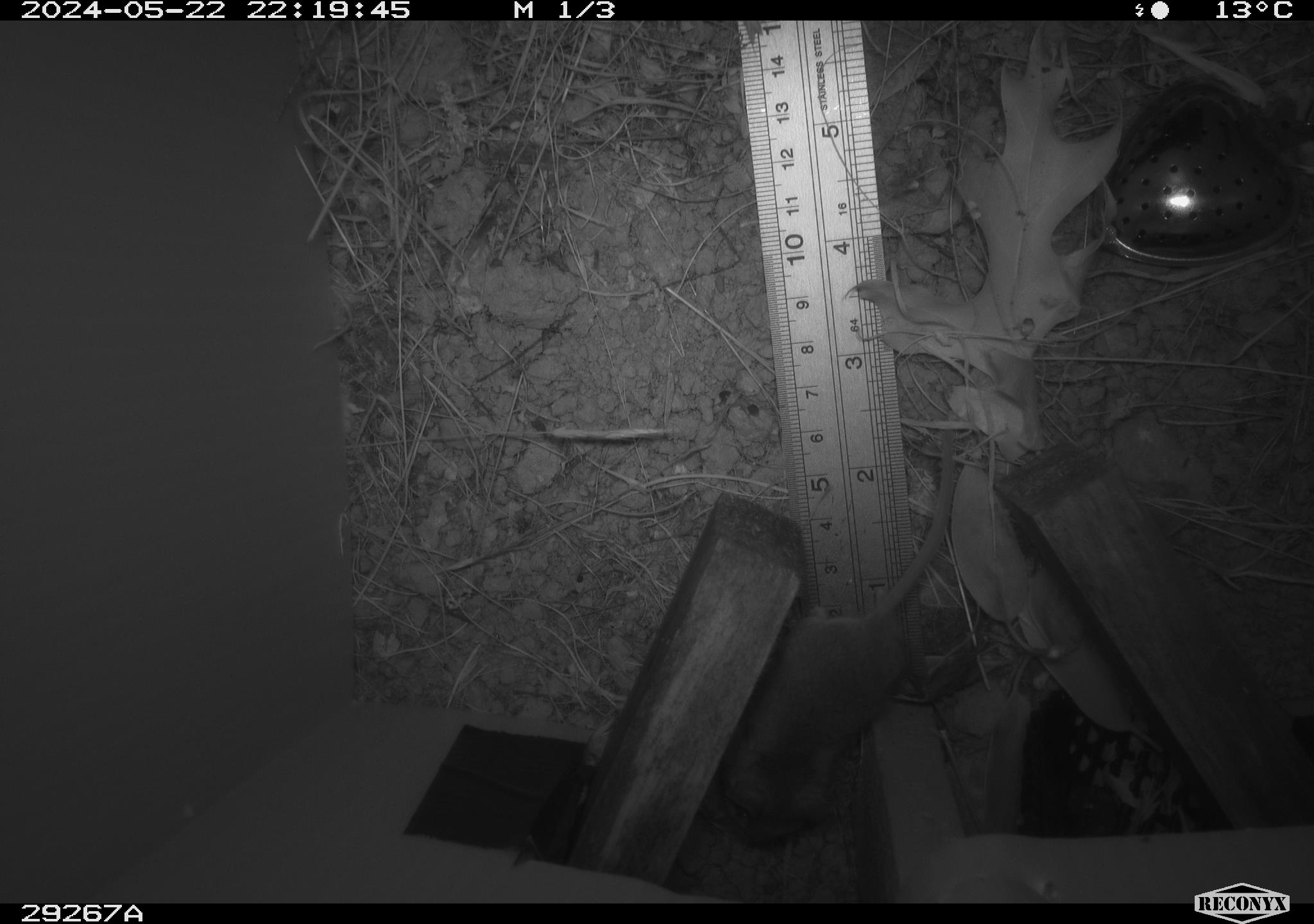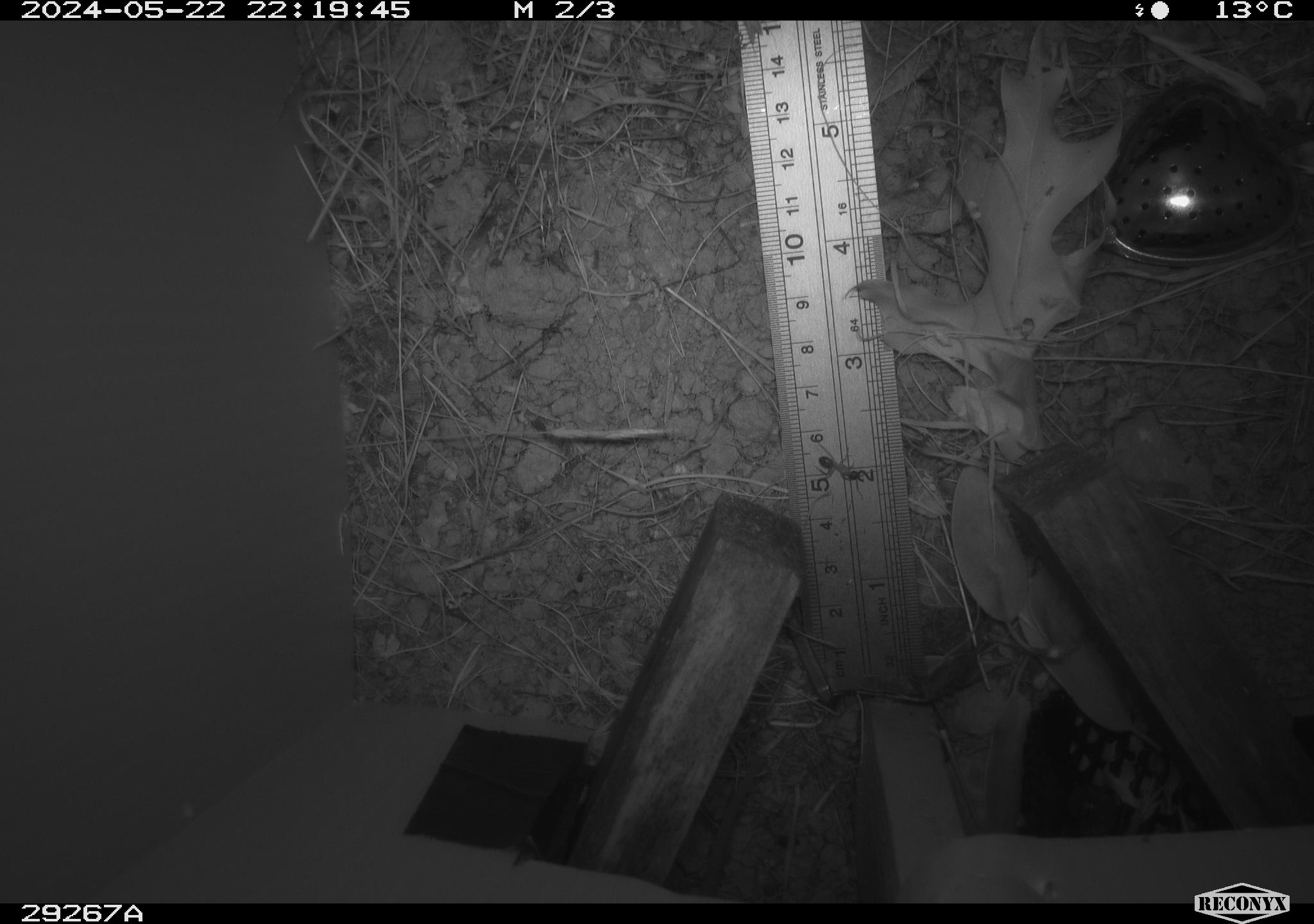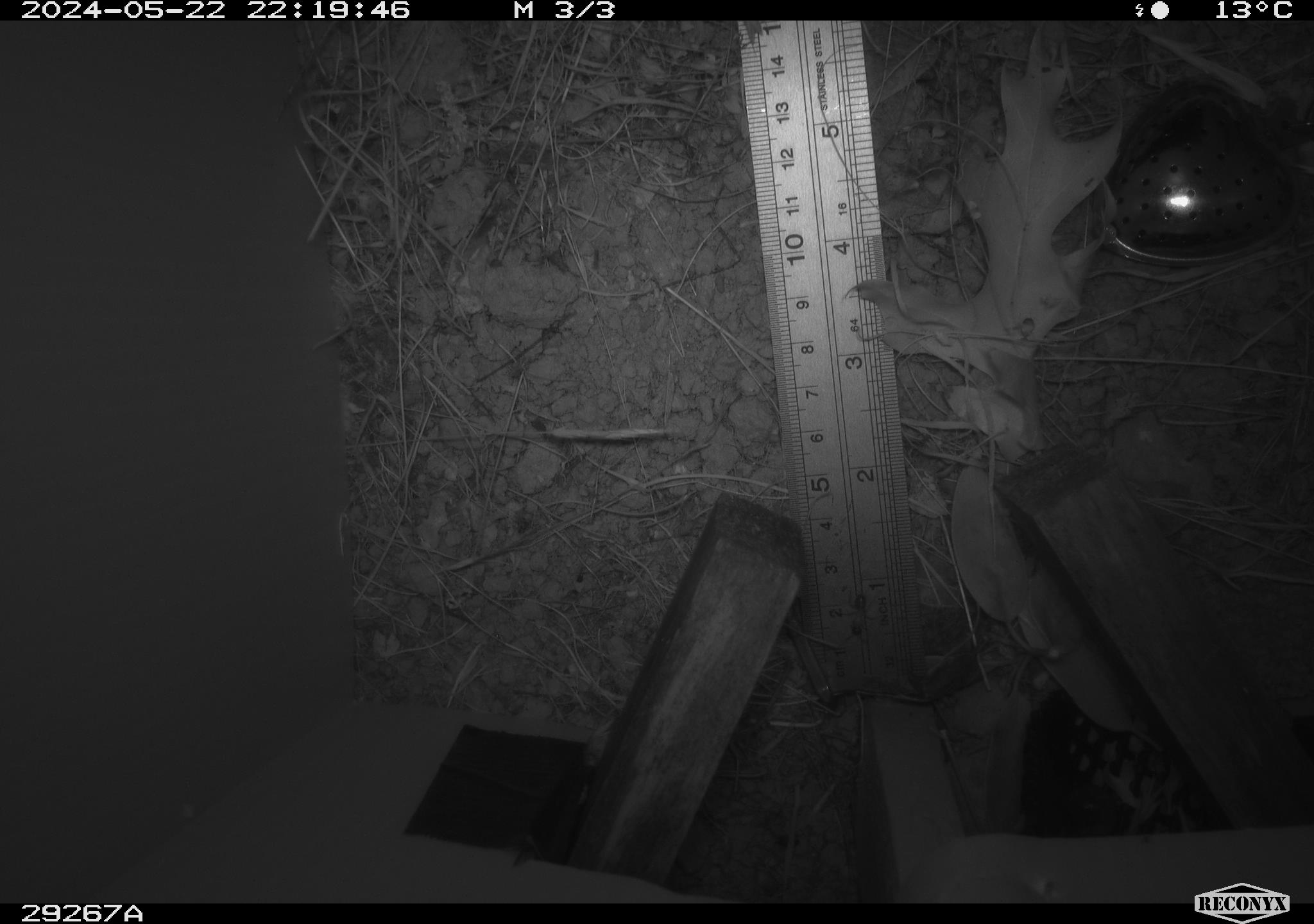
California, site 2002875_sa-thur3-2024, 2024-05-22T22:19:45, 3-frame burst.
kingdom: Animalia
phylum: Chordata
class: Mammalia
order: Rodentia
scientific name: Rodentia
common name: mouse species